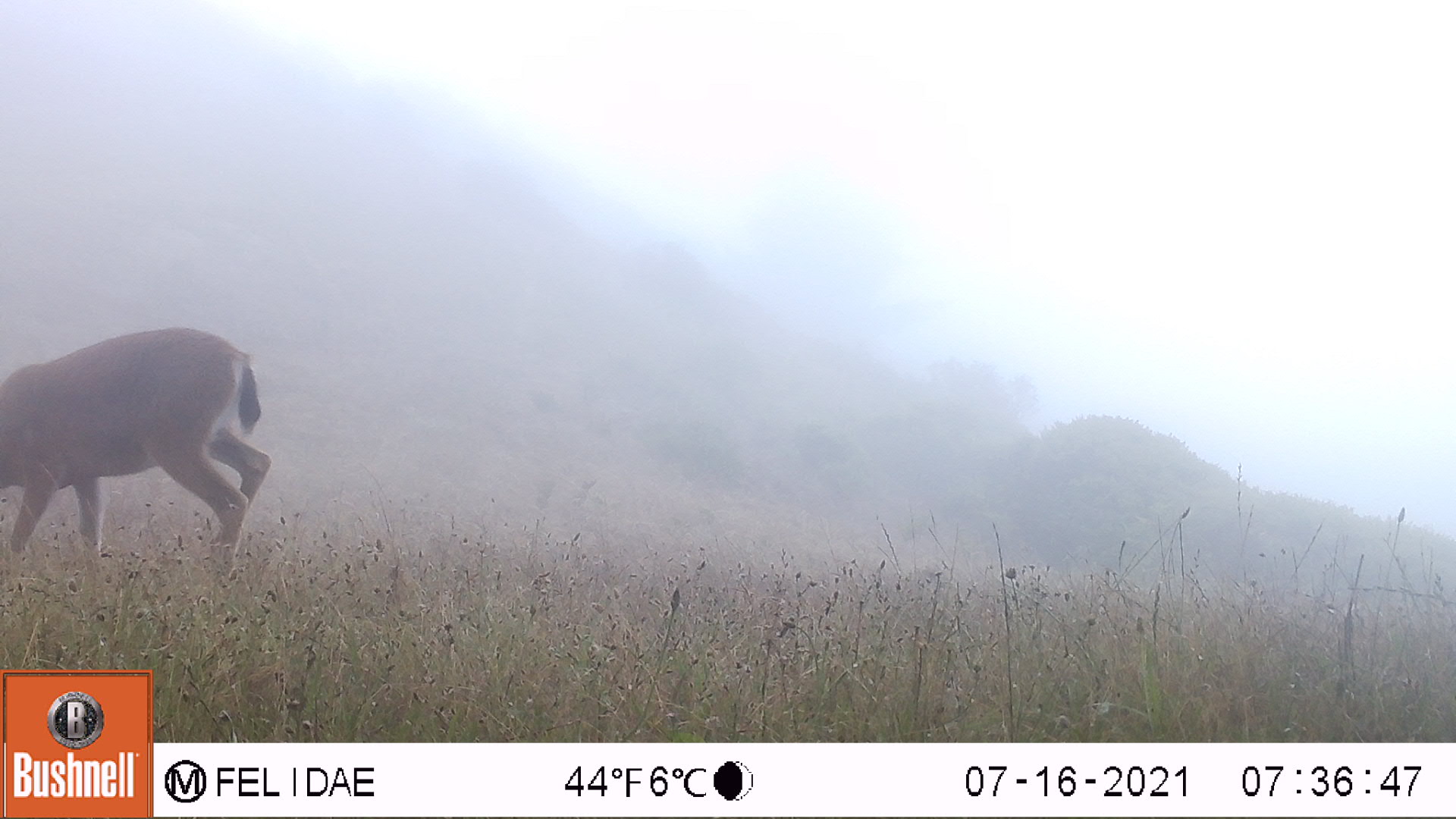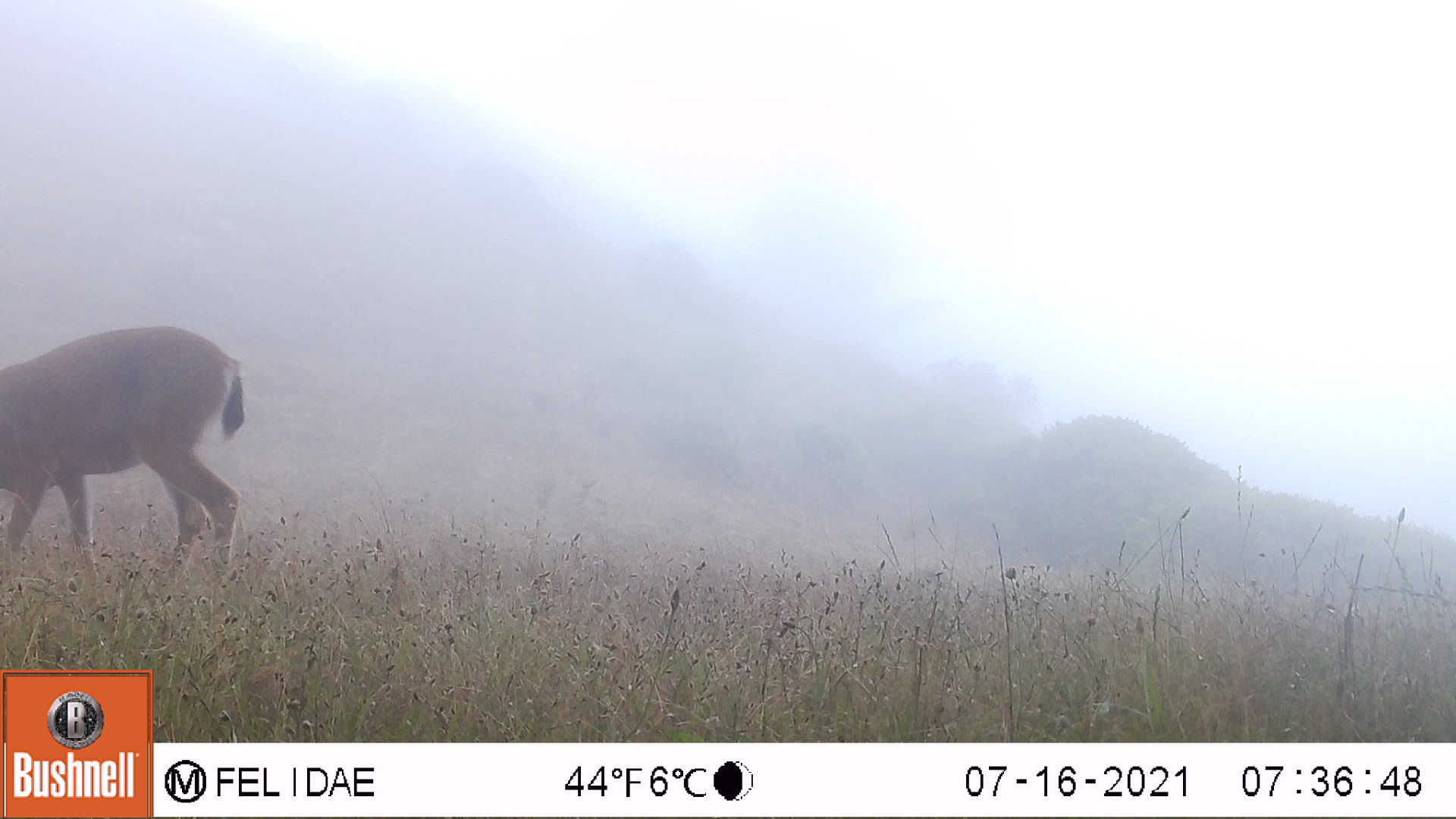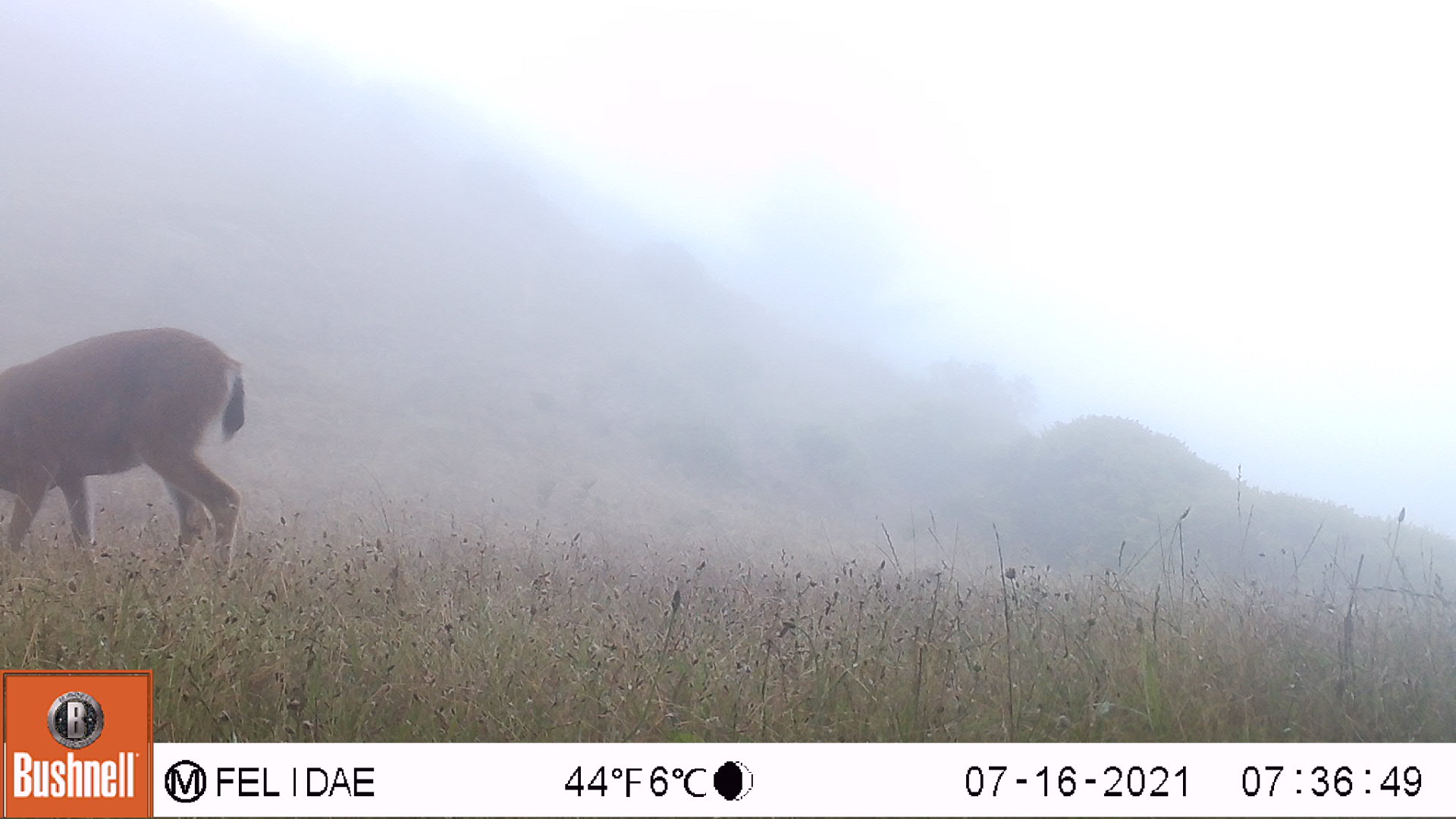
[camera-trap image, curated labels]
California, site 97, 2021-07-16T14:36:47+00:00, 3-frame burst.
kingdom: Animalia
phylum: Chordata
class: Mammalia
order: Artiodactyla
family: Cervidae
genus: Odocoileus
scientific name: Odocoileus hemionus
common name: mule deer